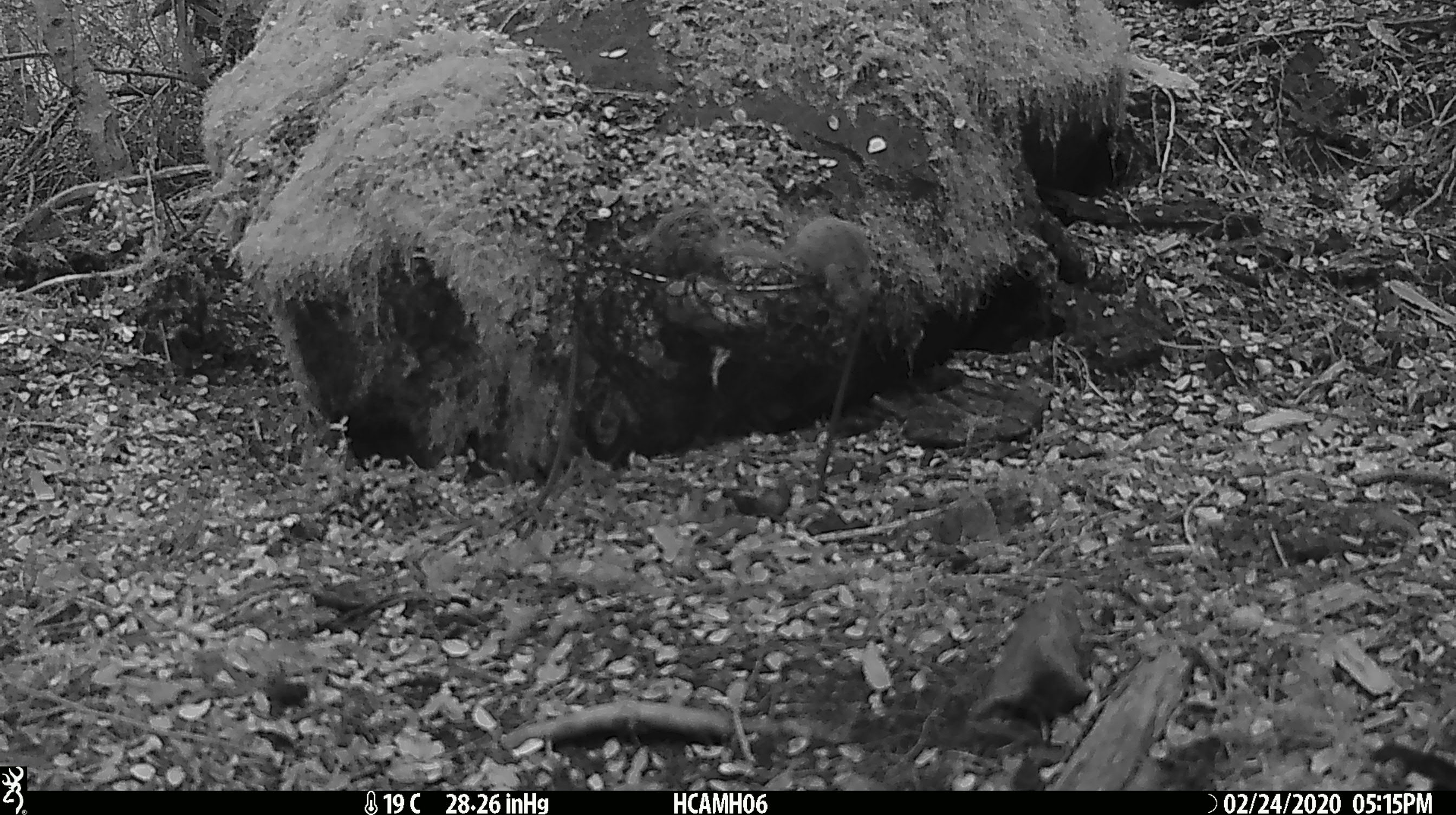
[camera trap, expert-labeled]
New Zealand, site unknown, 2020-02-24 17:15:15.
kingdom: Animalia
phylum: Chordata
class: Mammalia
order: Rodentia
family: Muridae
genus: Mus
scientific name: Mus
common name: mouse